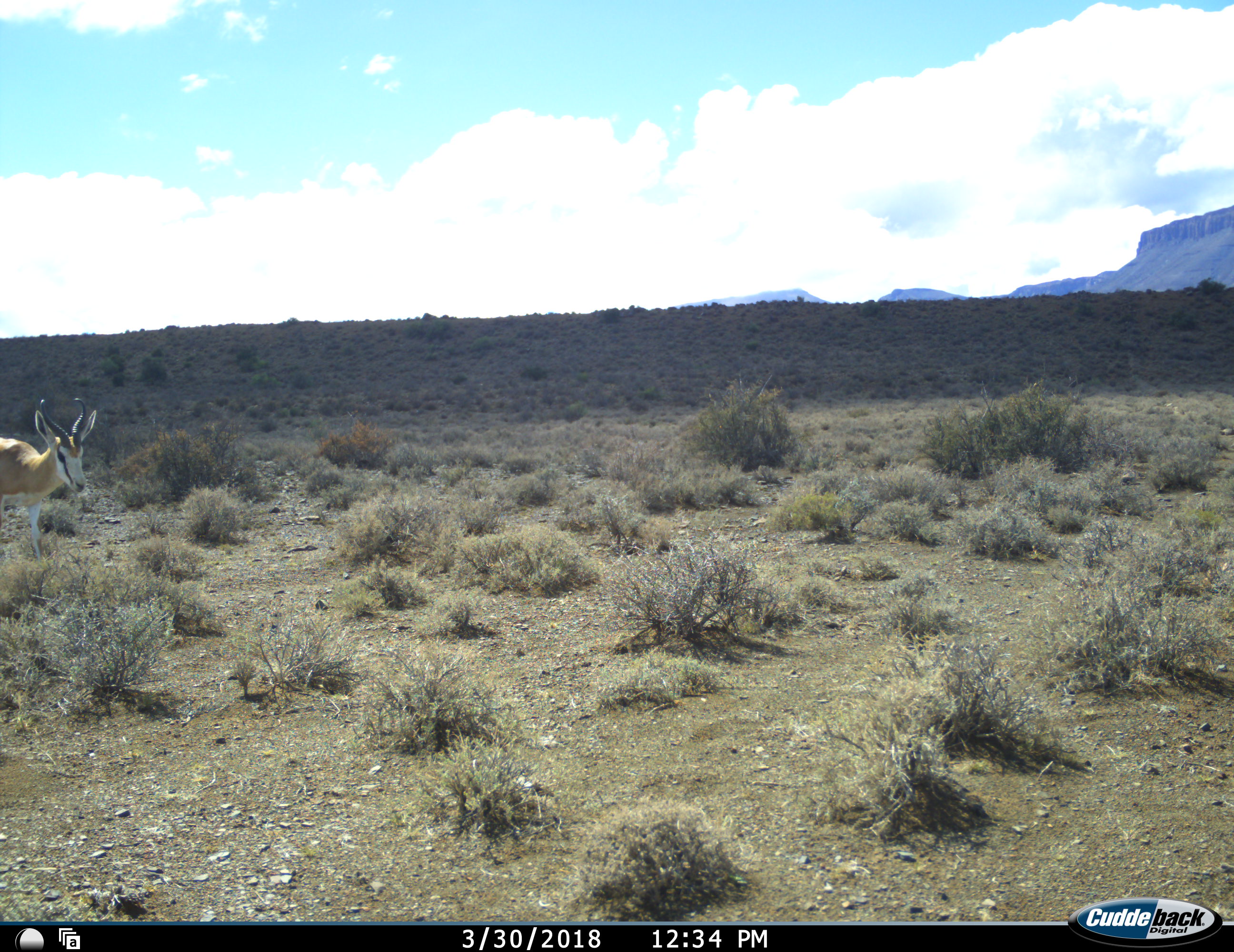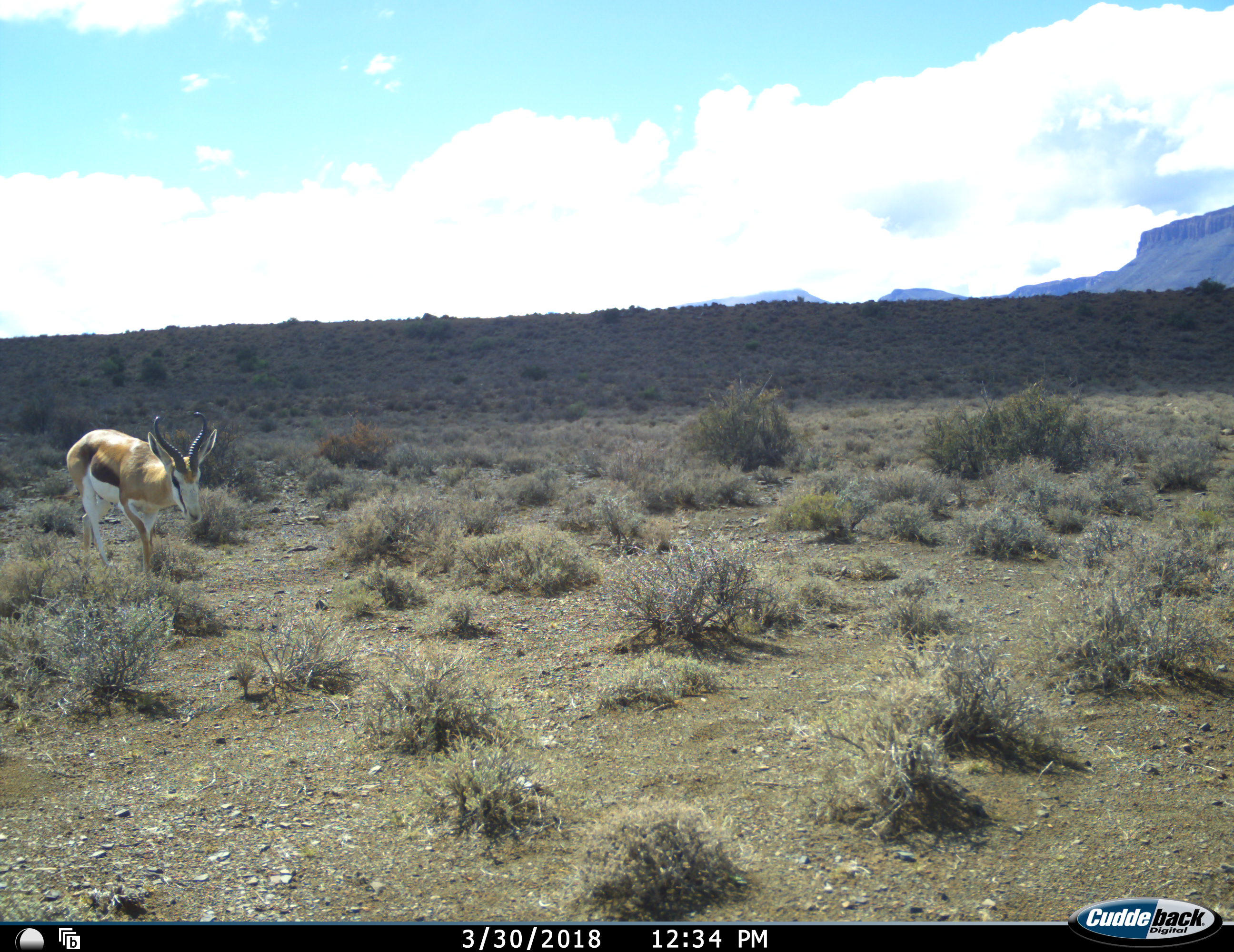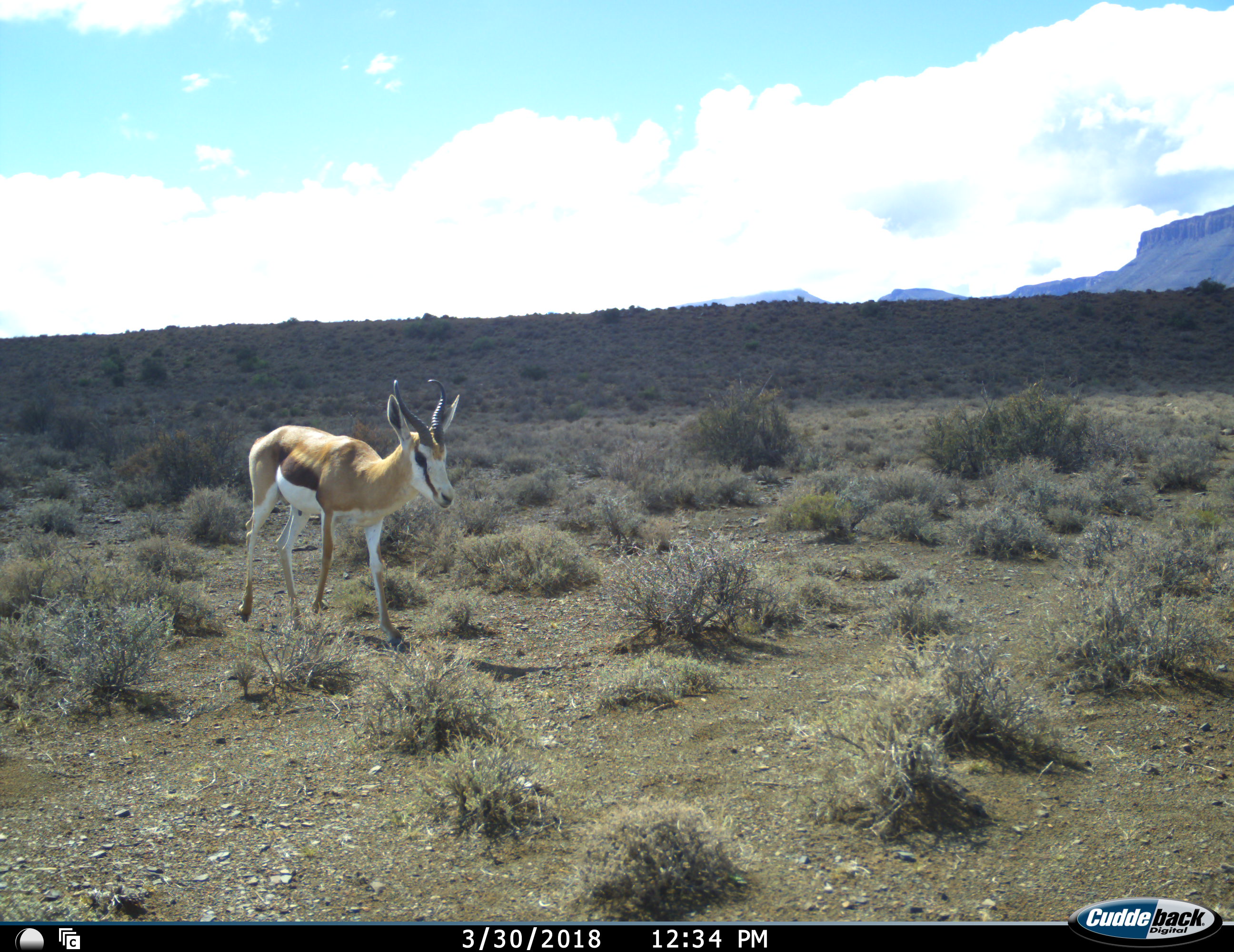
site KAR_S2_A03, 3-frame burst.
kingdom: Animalia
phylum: Chordata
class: Mammalia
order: Artiodactyla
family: Bovidae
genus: Antidorcas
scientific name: Antidorcas marsupialis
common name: springbok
Springbok (Antidorcas marsupialis), count 1. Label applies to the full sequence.